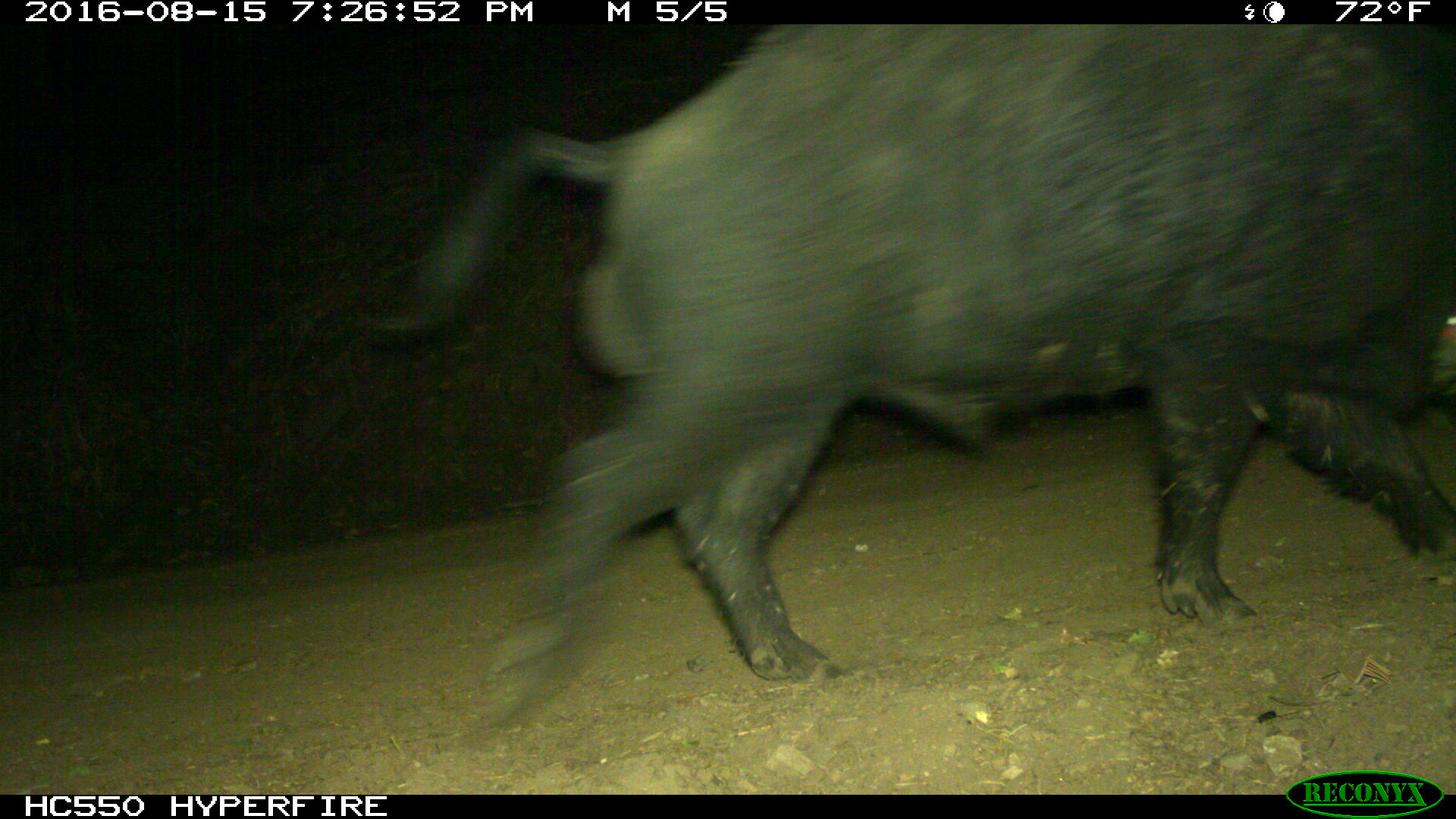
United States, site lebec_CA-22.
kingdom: Animalia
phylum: Chordata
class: Mammalia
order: Artiodactyla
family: Suidae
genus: Sus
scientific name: Sus scrofa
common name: wild boar